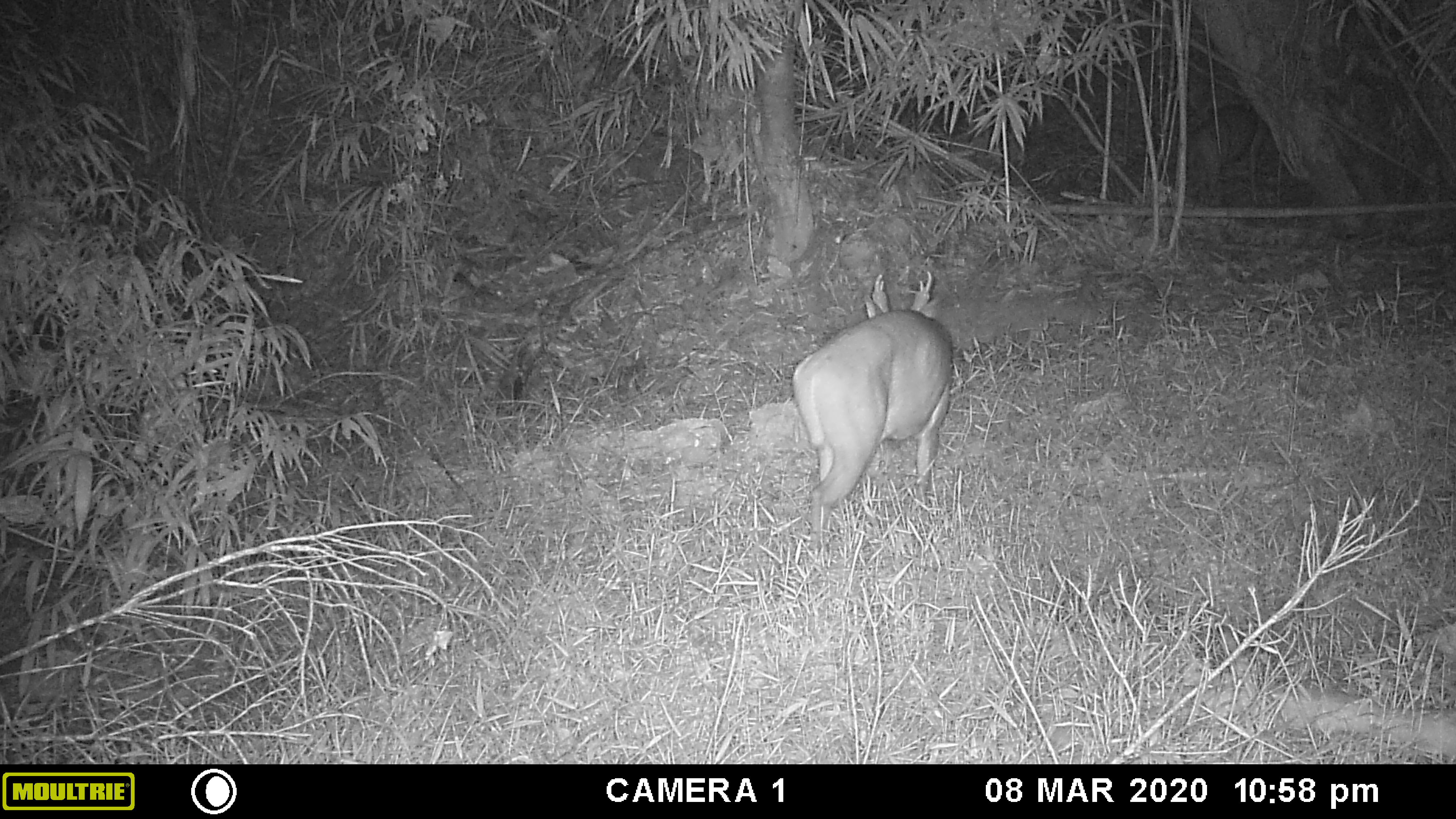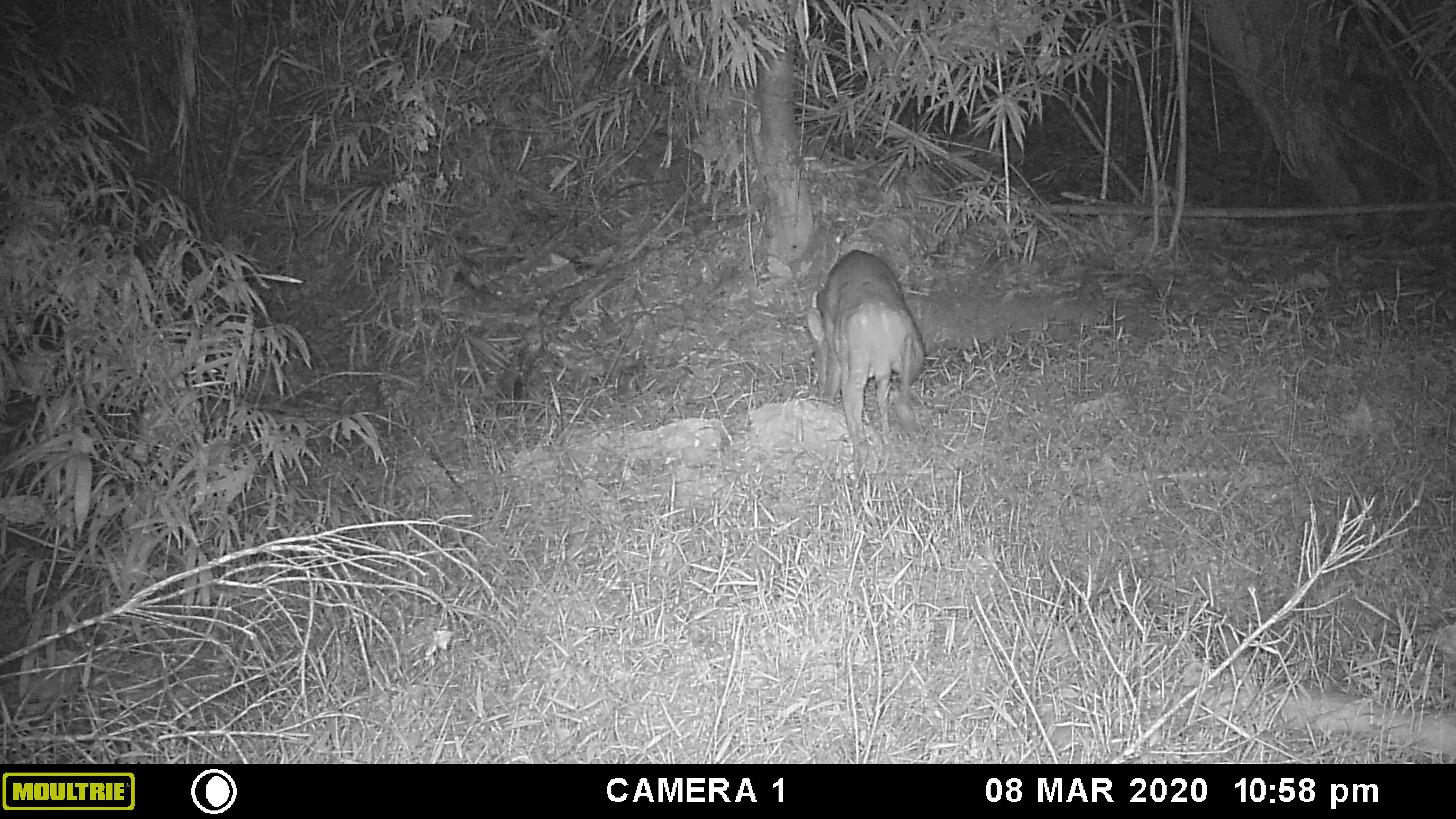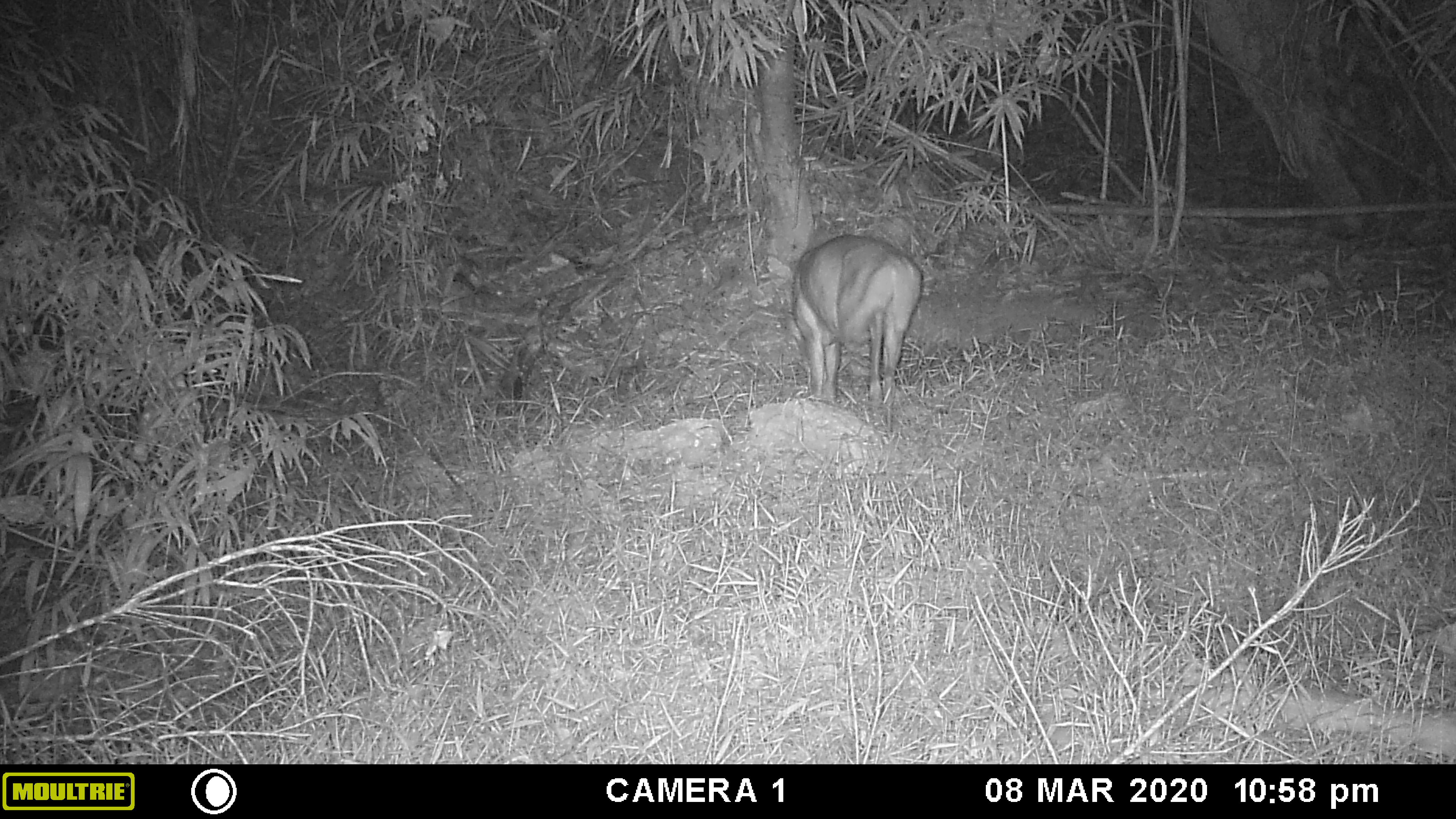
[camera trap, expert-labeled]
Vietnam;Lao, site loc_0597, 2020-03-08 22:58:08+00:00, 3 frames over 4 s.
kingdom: Animalia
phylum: Chordata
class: Mammalia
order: Artiodactyla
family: Cervidae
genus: Muntiacus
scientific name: Muntiacus muntjak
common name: red muntjac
Red muntjac (Muntiacus muntjak). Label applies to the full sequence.